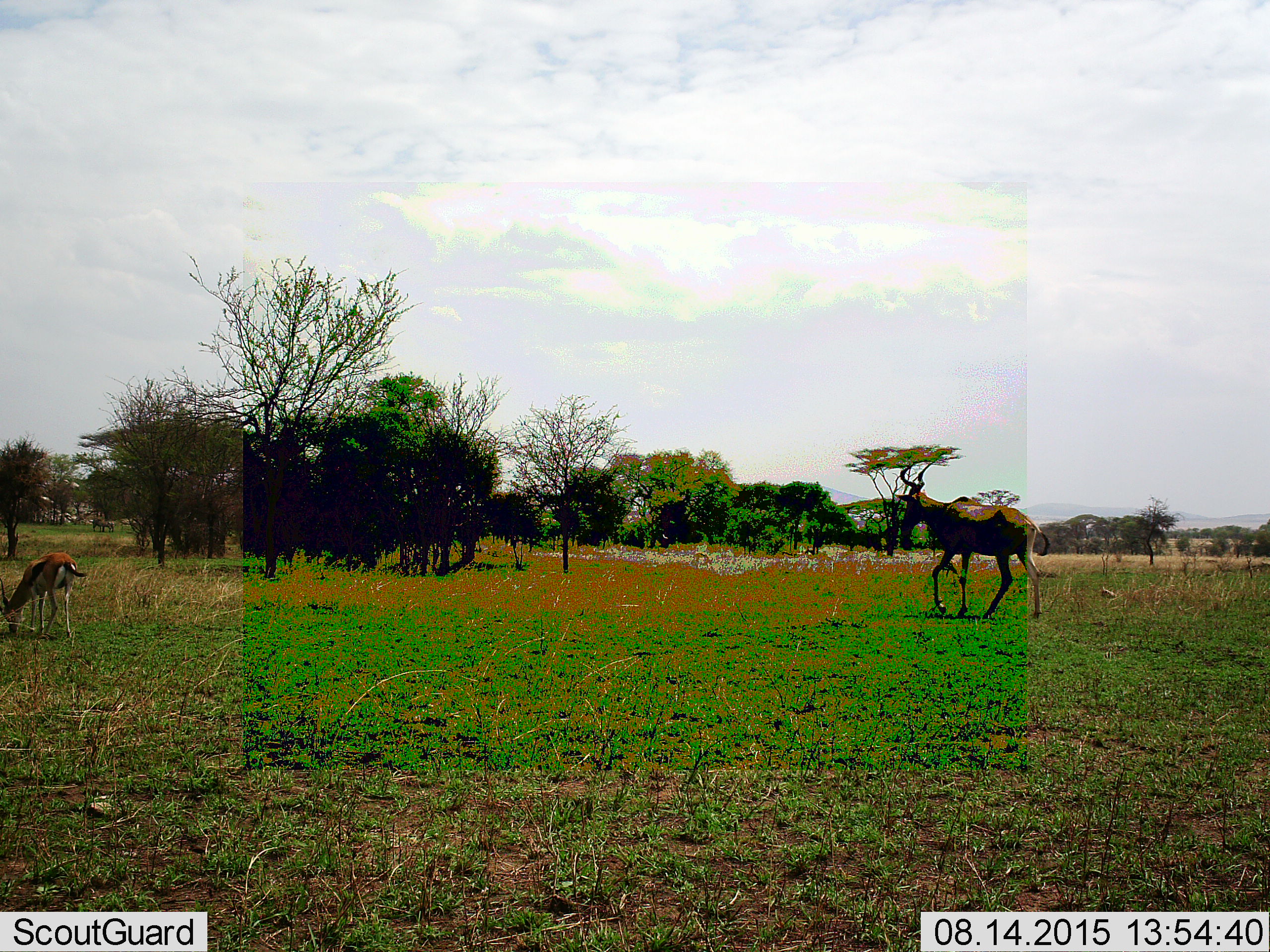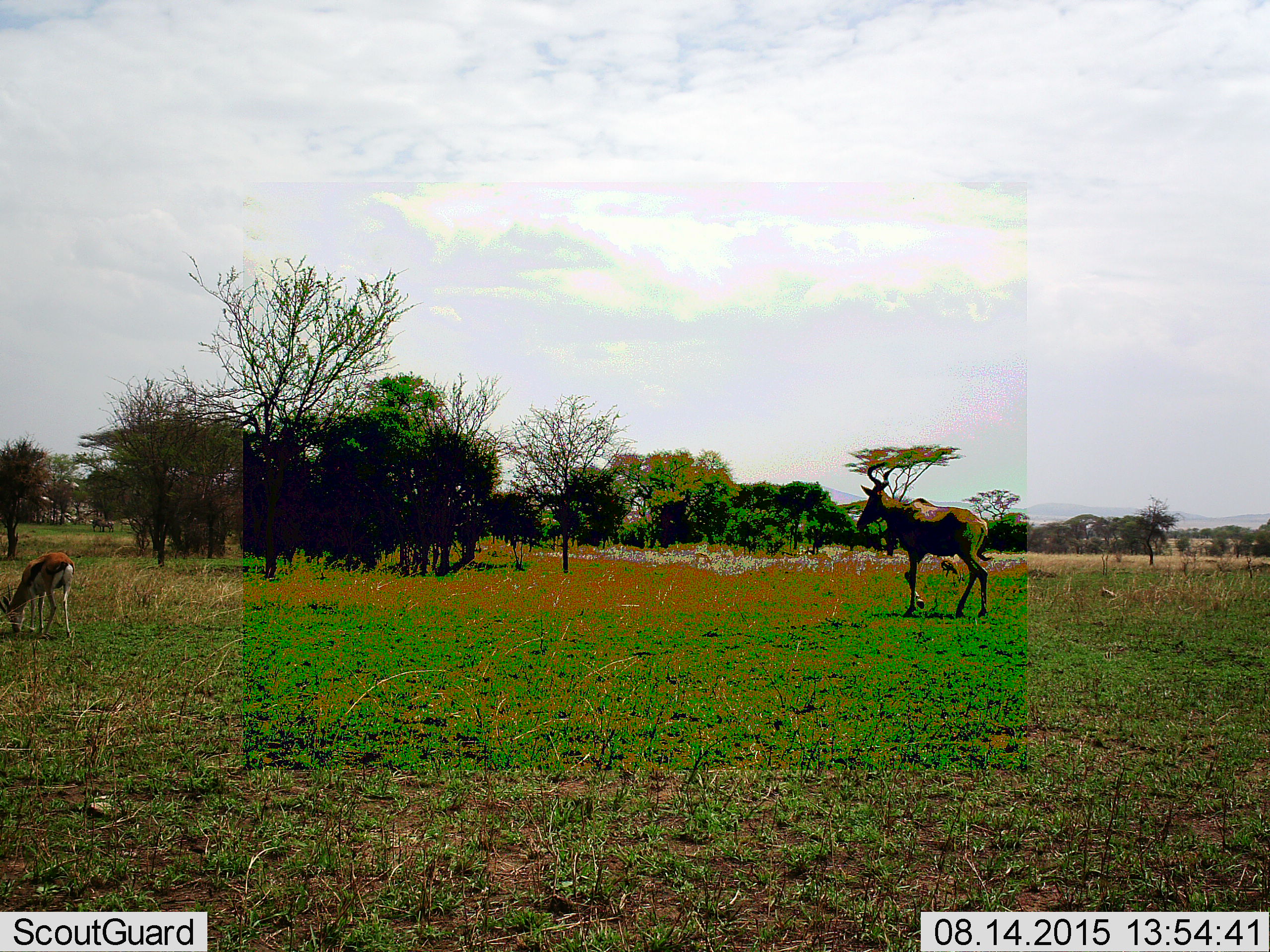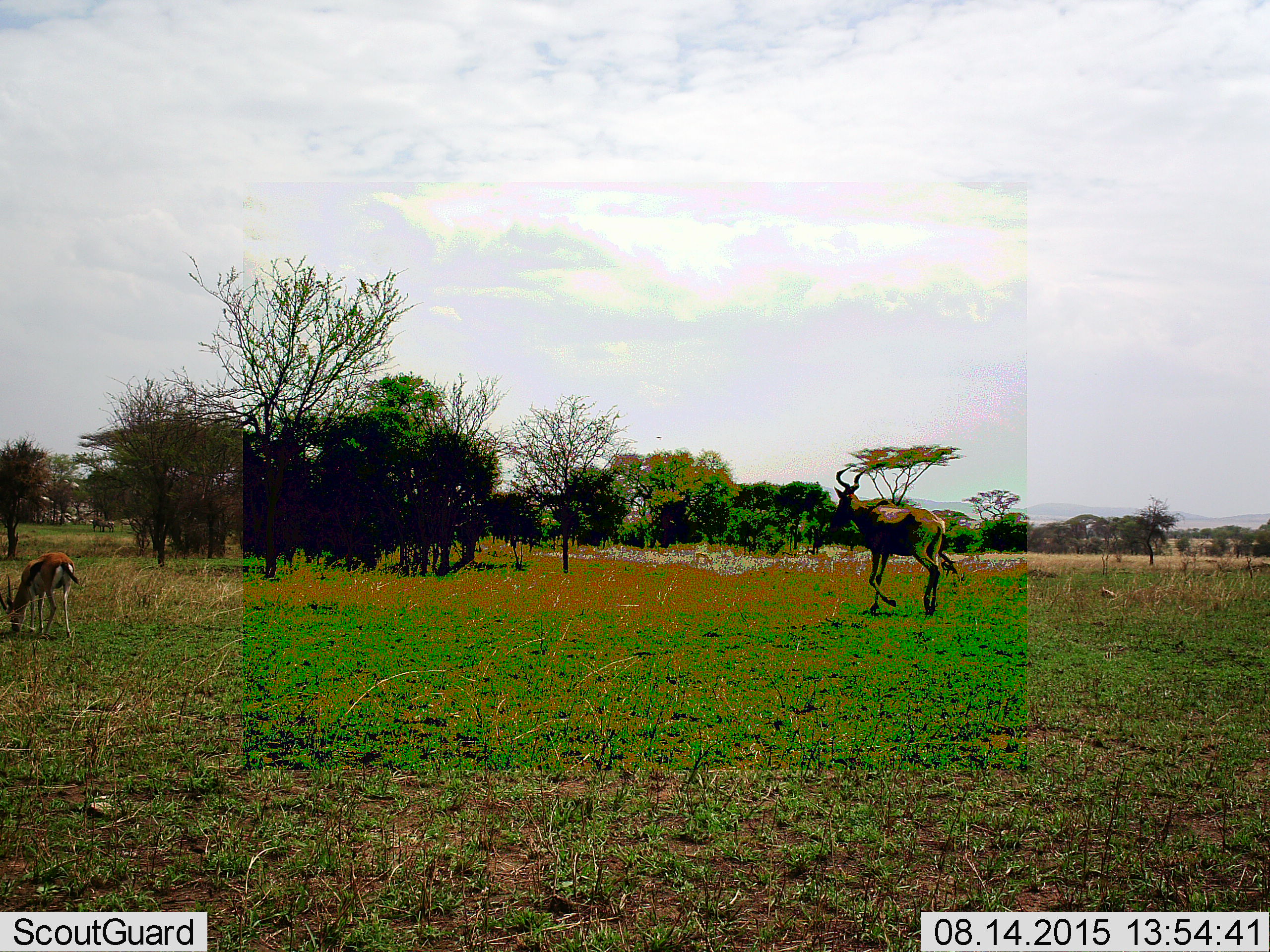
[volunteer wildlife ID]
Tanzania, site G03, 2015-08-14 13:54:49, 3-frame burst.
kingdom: Animalia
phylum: Chordata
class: Mammalia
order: Artiodactyla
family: Bovidae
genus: Eudorcas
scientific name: Eudorcas thomsonii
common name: thomson's gazelle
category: gazellethomsons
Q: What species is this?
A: Gazellethomsons (thomson's gazelle) (Eudorcas thomsonii).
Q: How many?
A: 1.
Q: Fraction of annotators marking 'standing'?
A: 18%.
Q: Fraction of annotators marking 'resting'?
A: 9%.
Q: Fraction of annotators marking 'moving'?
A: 0%.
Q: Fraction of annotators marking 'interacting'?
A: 0%.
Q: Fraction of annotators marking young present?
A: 0%.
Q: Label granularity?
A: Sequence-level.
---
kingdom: Animalia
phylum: Chordata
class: Mammalia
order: Artiodactyla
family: Bovidae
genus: Alcelaphus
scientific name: Alcelaphus buselaphus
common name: hartebeest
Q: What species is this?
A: Hartebeest (Alcelaphus buselaphus).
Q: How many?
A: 1.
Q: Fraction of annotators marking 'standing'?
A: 0%.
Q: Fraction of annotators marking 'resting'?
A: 0%.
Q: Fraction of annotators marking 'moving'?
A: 100%.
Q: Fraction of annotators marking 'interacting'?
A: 0%.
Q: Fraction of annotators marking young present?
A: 12%.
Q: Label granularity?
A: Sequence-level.